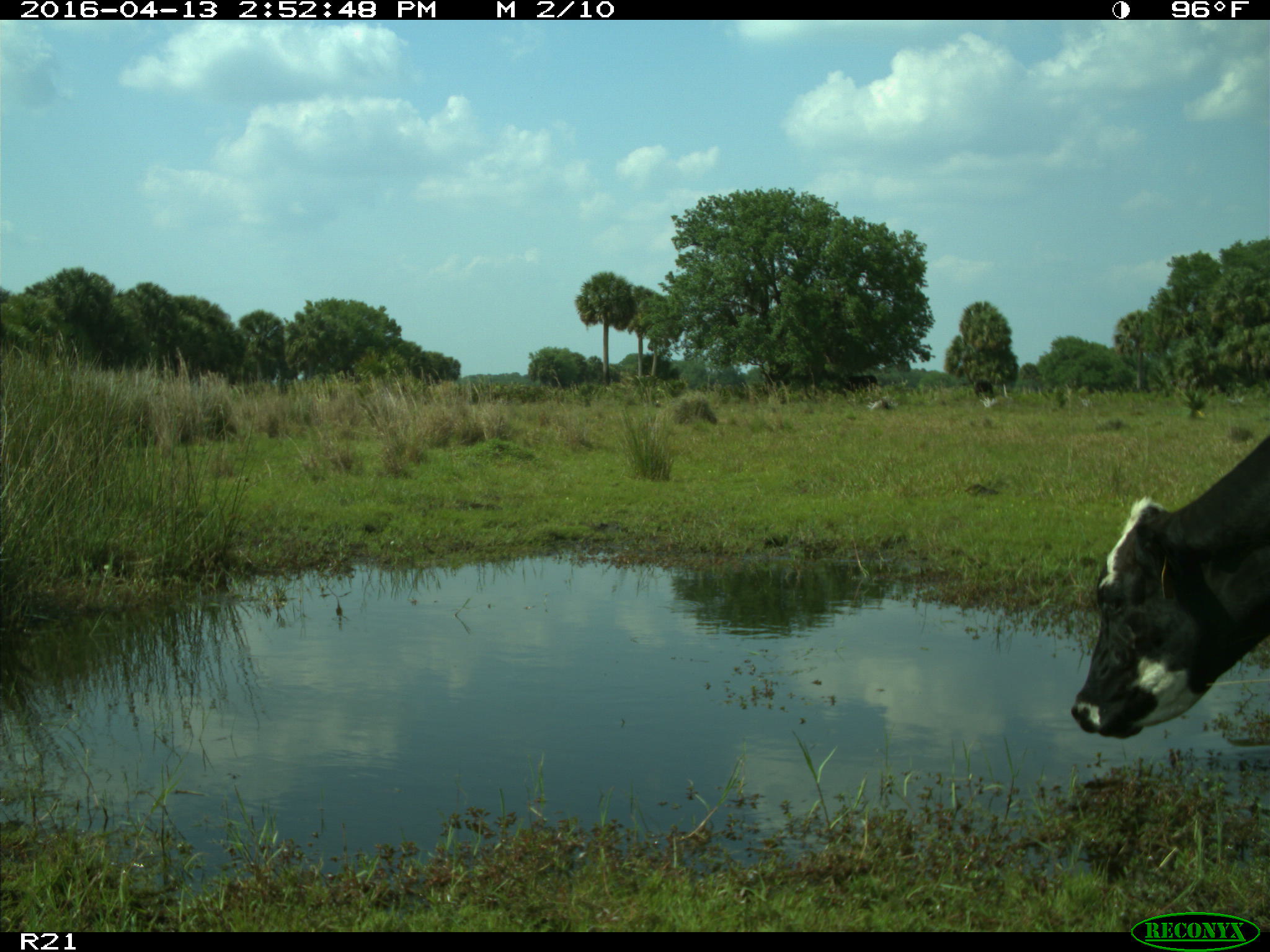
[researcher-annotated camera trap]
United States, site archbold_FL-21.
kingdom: Animalia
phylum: Chordata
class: Mammalia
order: Artiodactyla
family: Bovidae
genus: Bos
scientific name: Bos taurus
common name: domestic cow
Bos taurus (domestic cow).